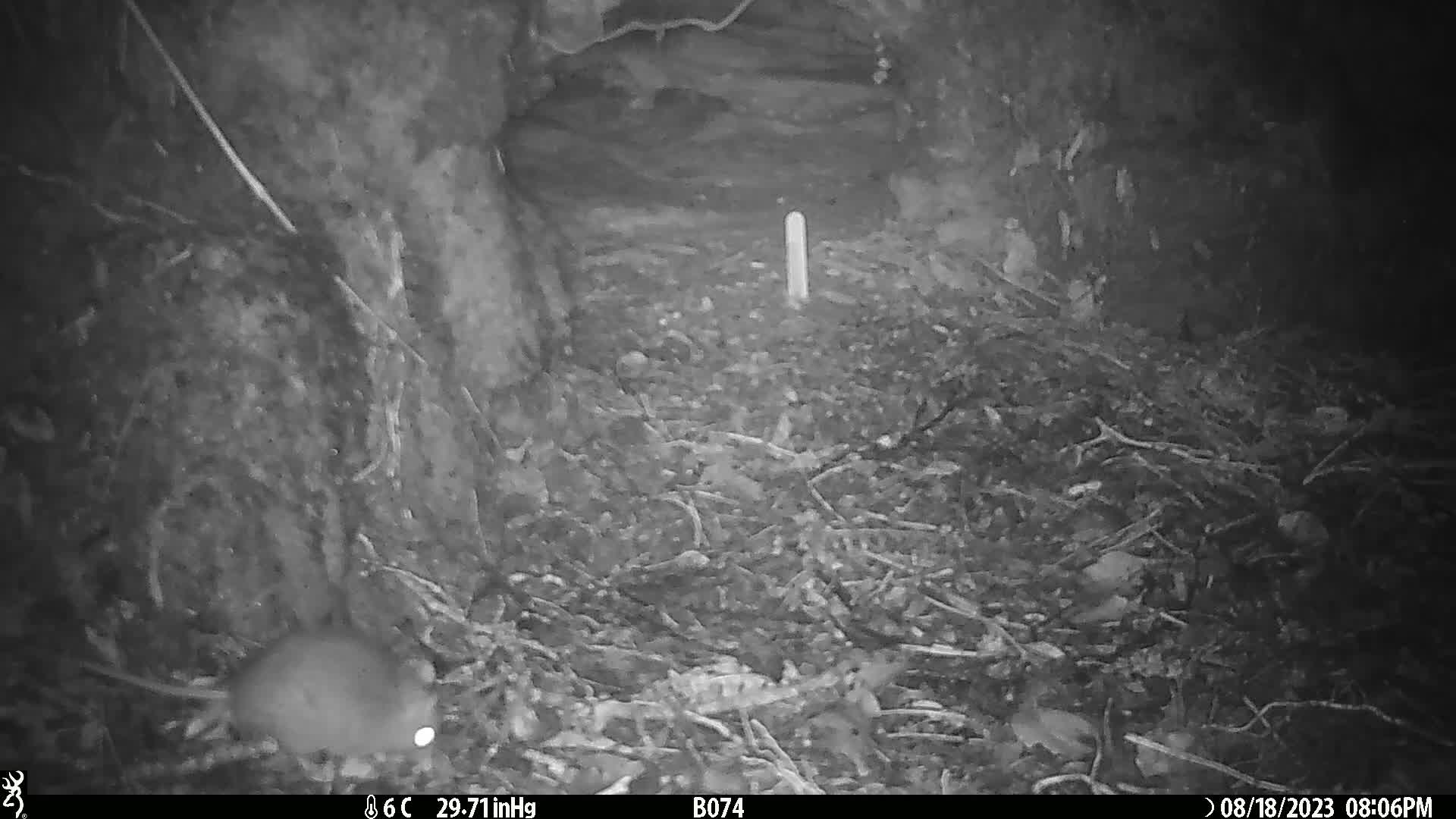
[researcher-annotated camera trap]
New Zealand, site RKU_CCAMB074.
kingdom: Animalia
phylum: Chordata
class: Mammalia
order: Rodentia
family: Muridae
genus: Rattus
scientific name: Rattus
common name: rat